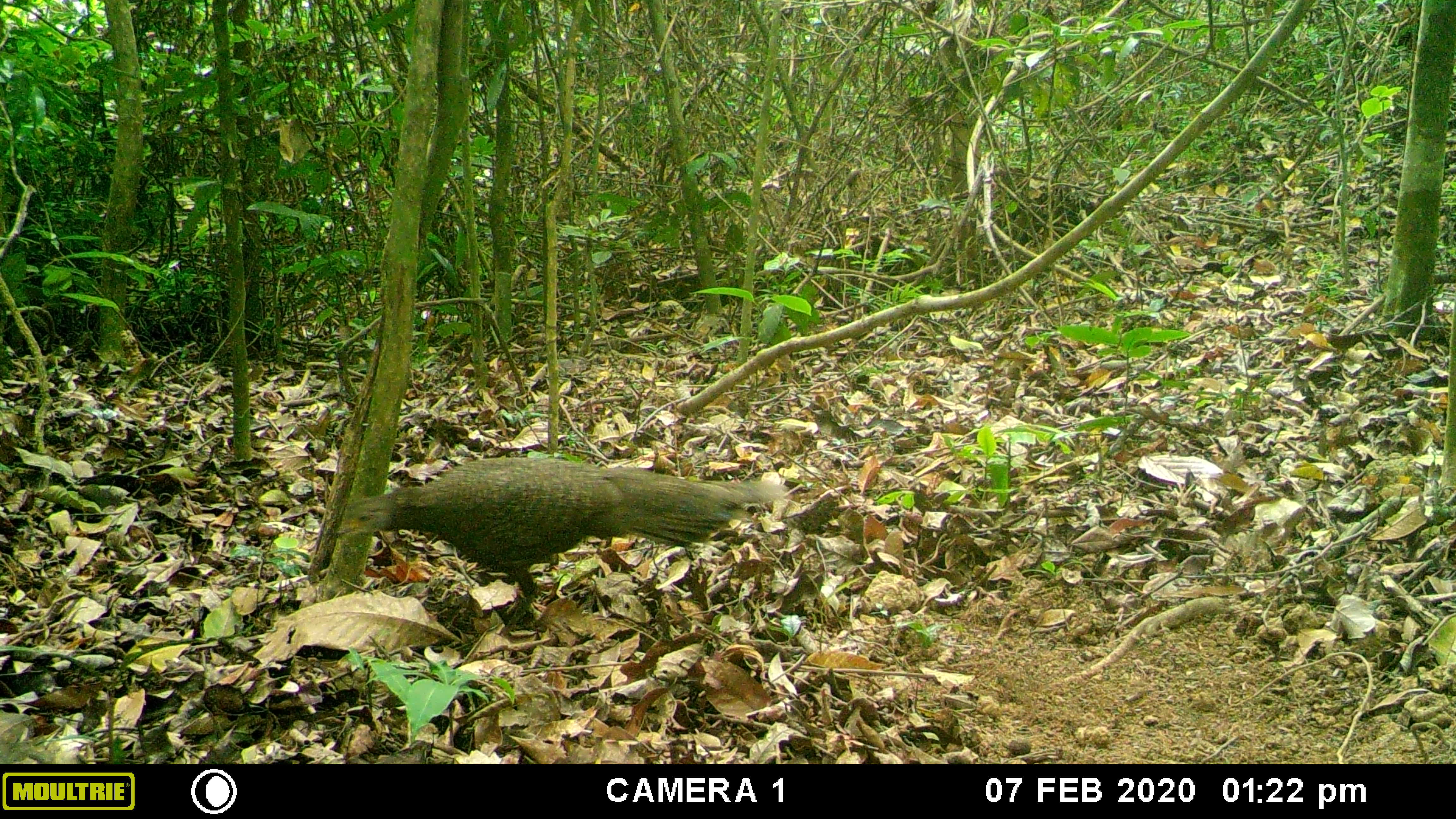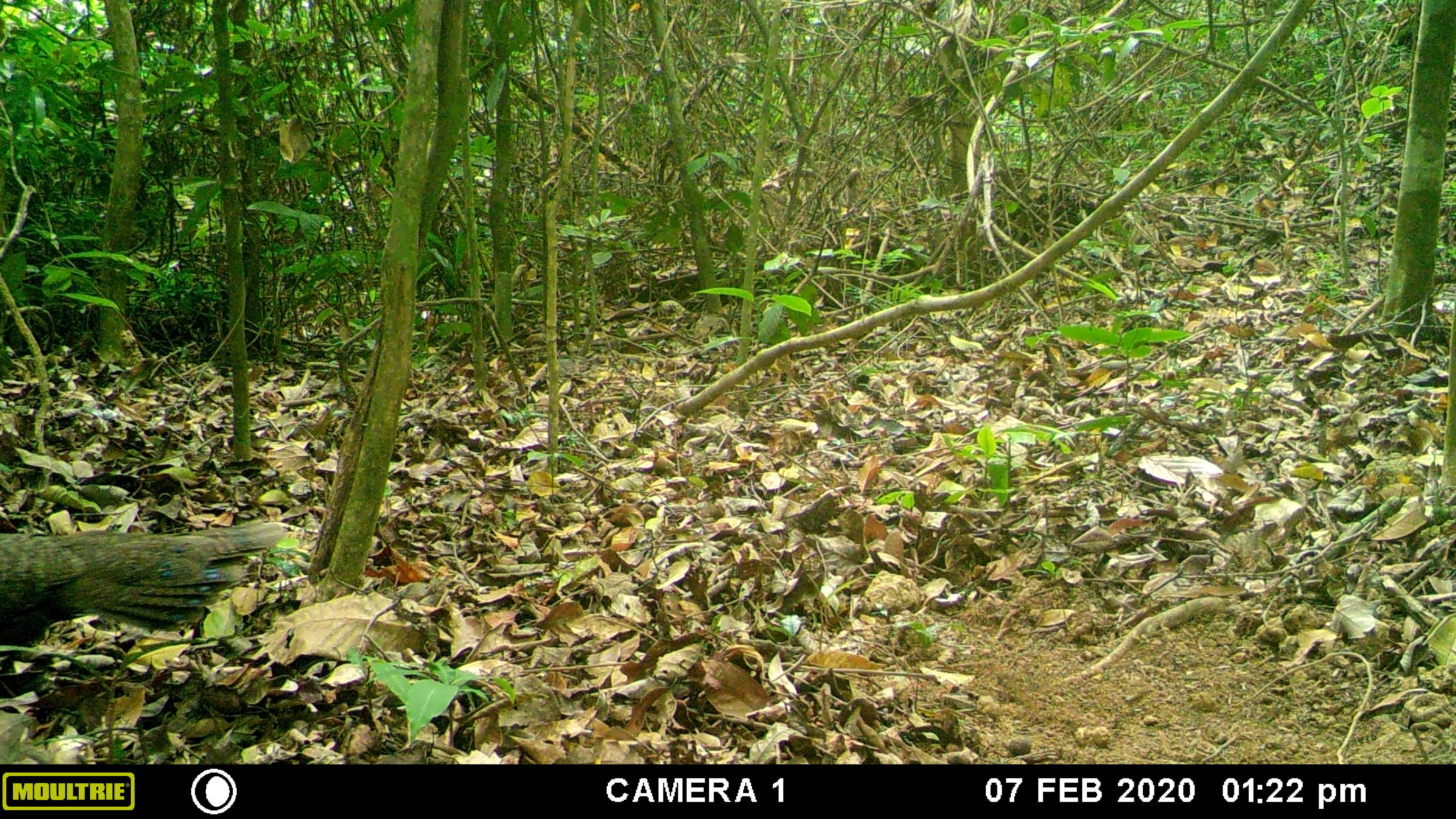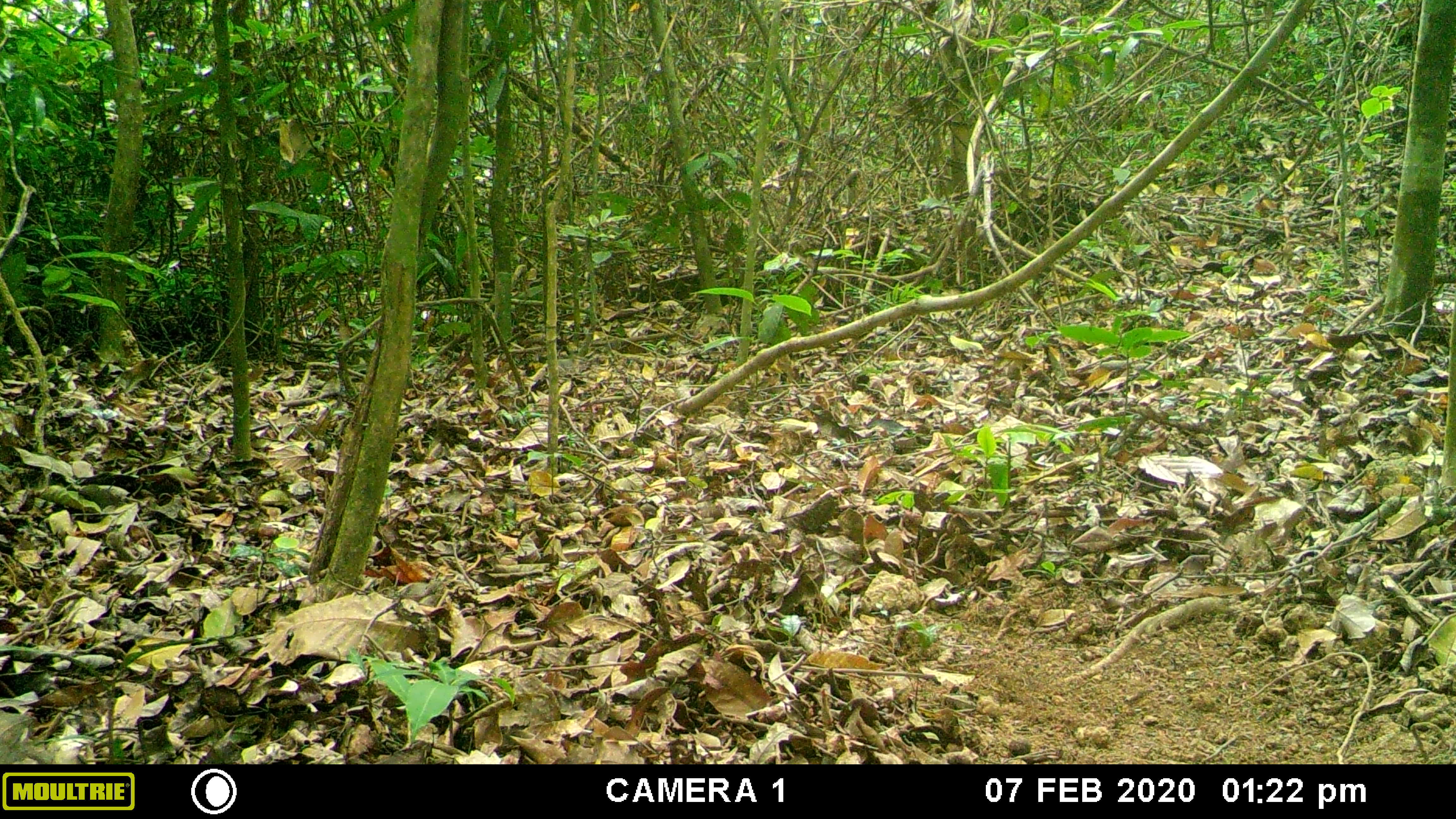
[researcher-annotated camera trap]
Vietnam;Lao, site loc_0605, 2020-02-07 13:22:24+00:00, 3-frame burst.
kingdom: Animalia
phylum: Chordata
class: Aves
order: Galliformes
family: Phasianidae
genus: Polyplectron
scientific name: Polyplectron bicalcaratum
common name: gray peacock-pheasant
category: grey peacock pheasant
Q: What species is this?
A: Grey peacock pheasant (gray peacock-pheasant) (Polyplectron bicalcaratum).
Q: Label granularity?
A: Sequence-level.